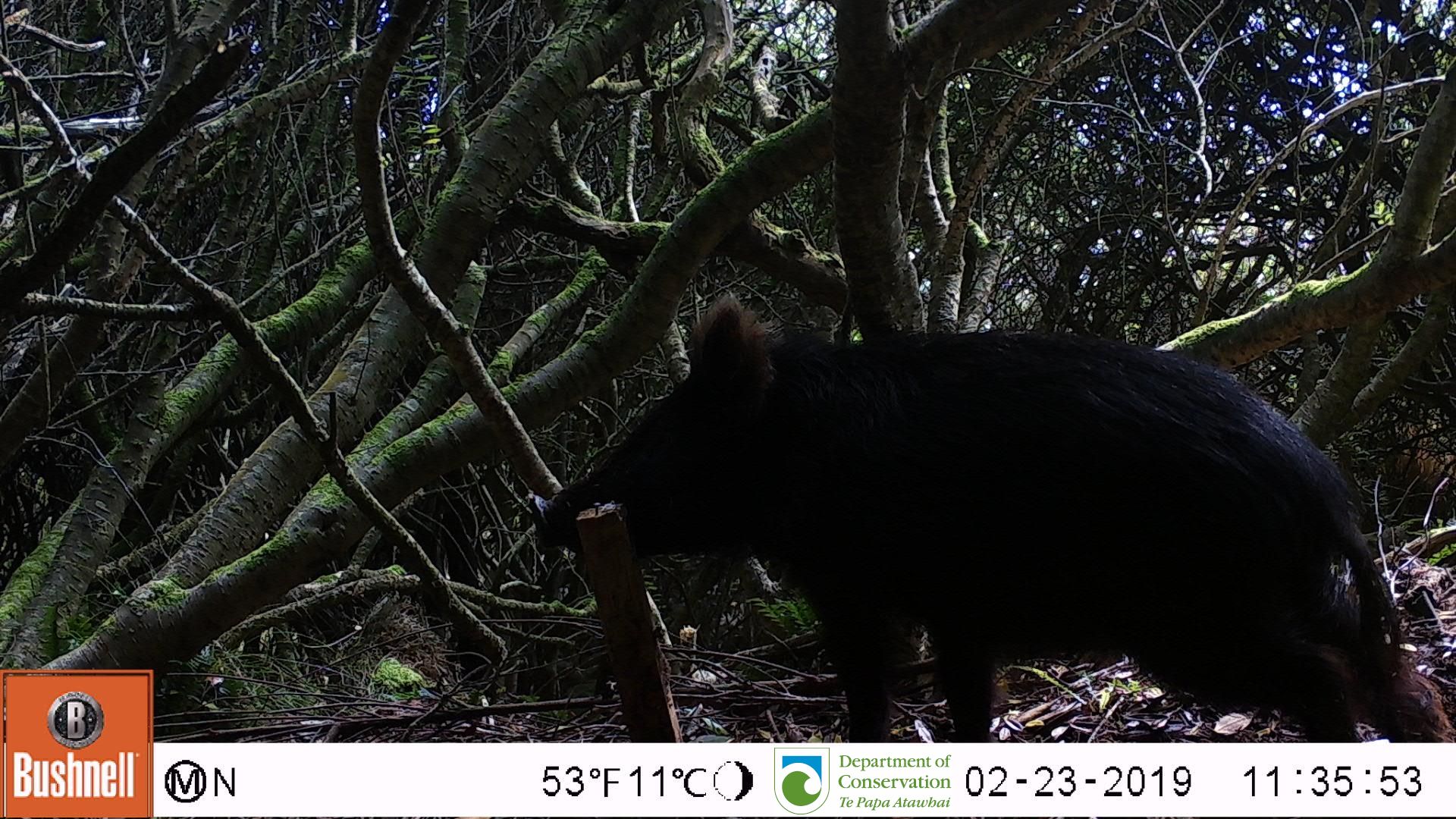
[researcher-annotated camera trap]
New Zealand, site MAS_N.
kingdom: Animalia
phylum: Chordata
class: Mammalia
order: Artiodactyla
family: Suidae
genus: Sus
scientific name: Sus scrofa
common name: pig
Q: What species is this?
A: Pig (Sus scrofa).